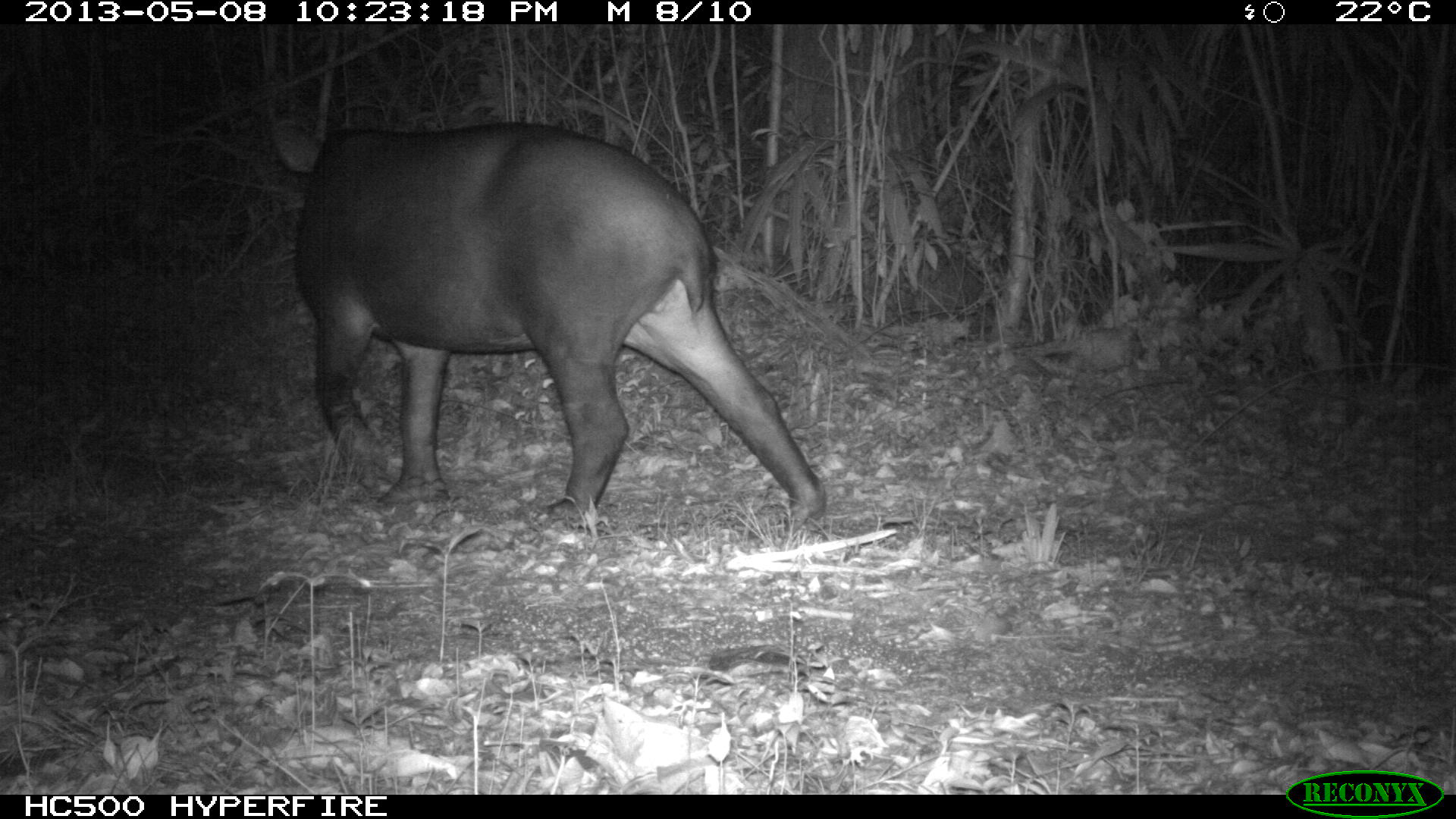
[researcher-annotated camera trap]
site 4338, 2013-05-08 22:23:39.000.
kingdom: Animalia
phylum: Chordata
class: Mammalia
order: Perissodactyla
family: Tapiridae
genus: Tapirus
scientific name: Tapirus bairdii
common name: baird's tapir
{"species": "Tapirus bairdii (baird's tapir)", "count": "1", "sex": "female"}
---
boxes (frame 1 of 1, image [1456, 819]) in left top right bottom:
tapirus bairdii: 264 110 830 539